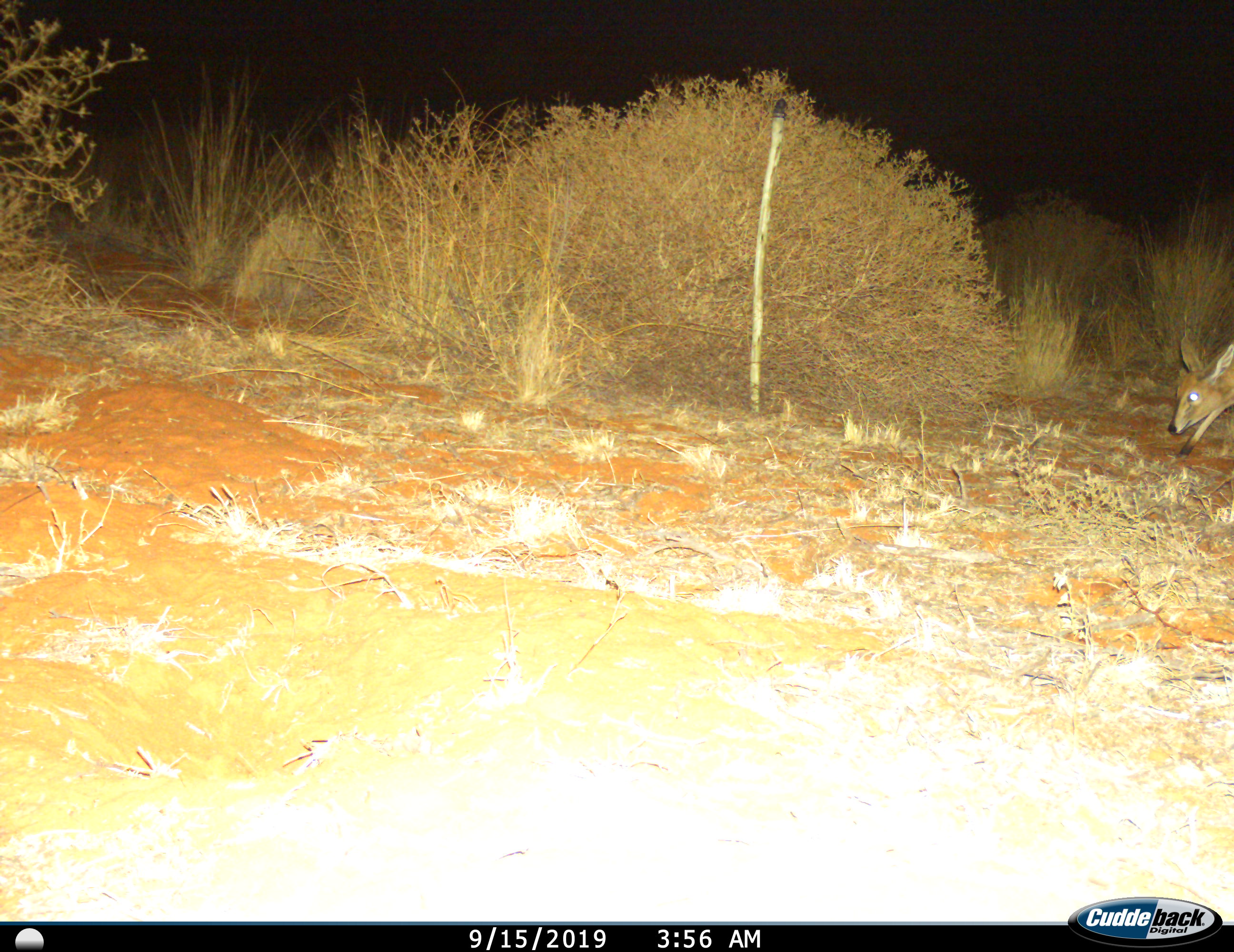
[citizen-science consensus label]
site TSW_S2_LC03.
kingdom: Animalia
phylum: Chordata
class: Mammalia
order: Artiodactyla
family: Bovidae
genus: Sylvicapra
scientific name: Sylvicapra grimmia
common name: common duiker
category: duikercommongrey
Duikercommongrey (common duiker) (Sylvicapra grimmia), count 1. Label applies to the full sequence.